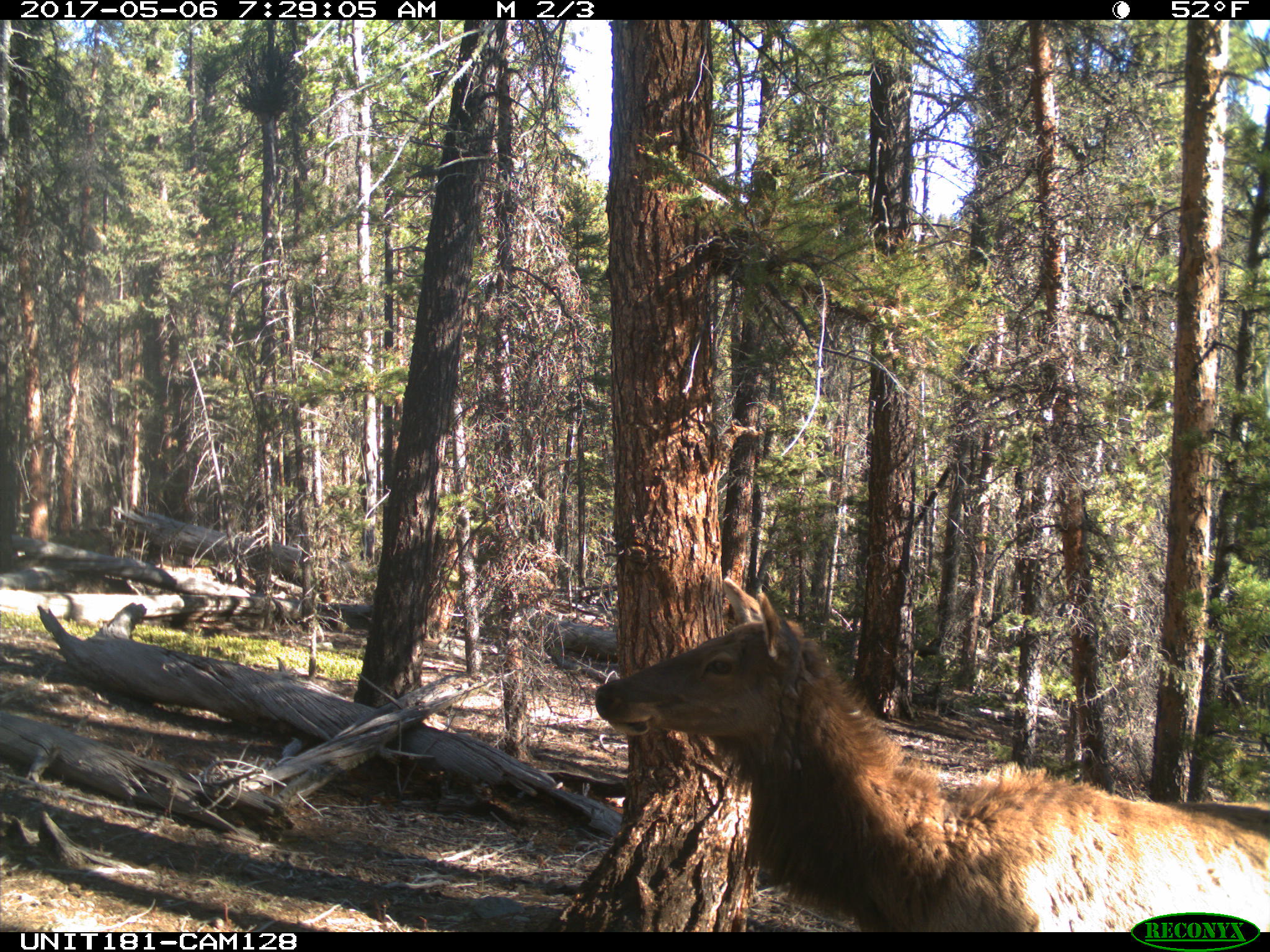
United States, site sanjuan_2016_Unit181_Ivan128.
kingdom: Animalia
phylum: Chordata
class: Mammalia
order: Artiodactyla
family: Cervidae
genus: Cervus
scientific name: Cervus elaphus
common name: red deer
Cervus elaphus (red deer).